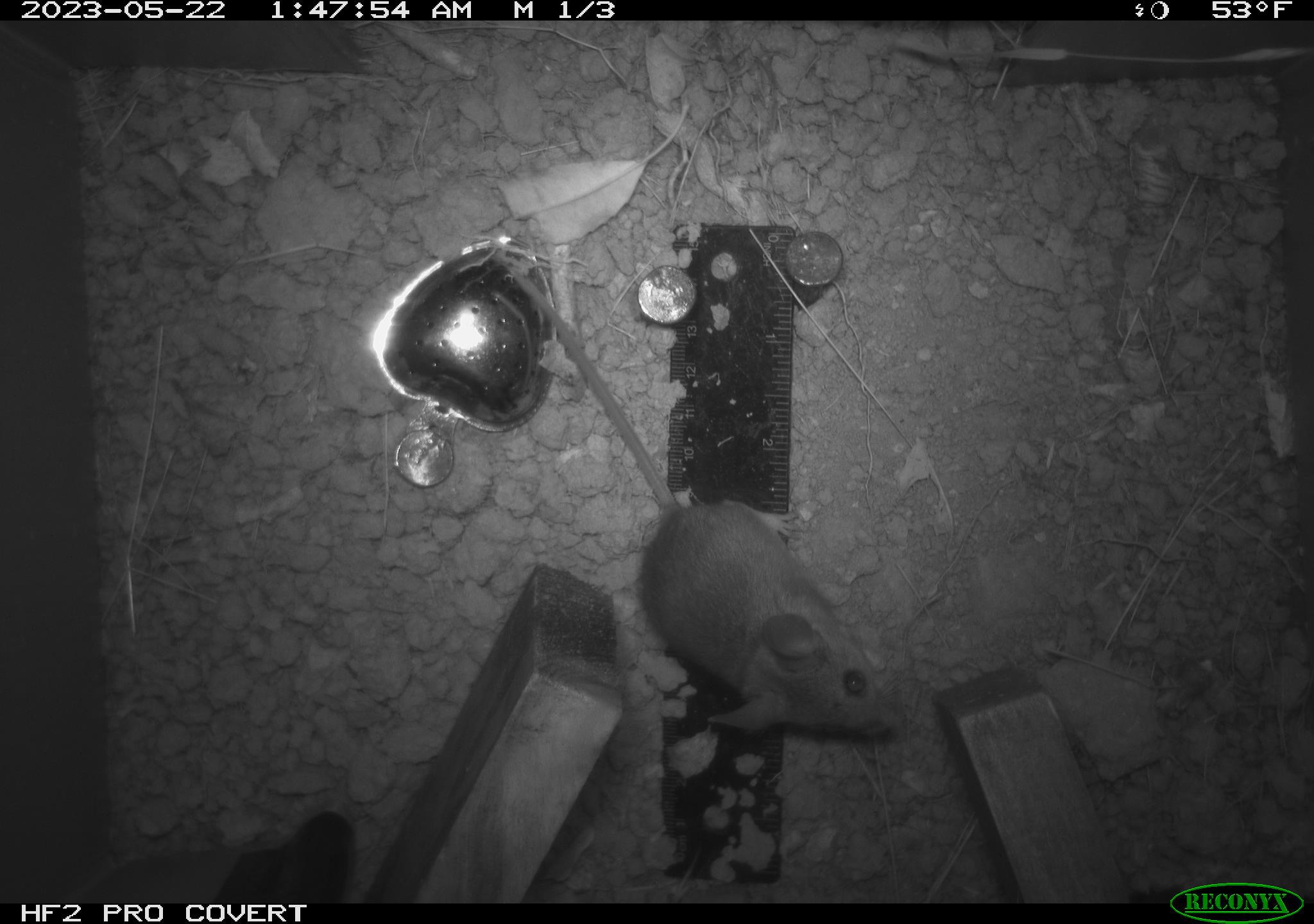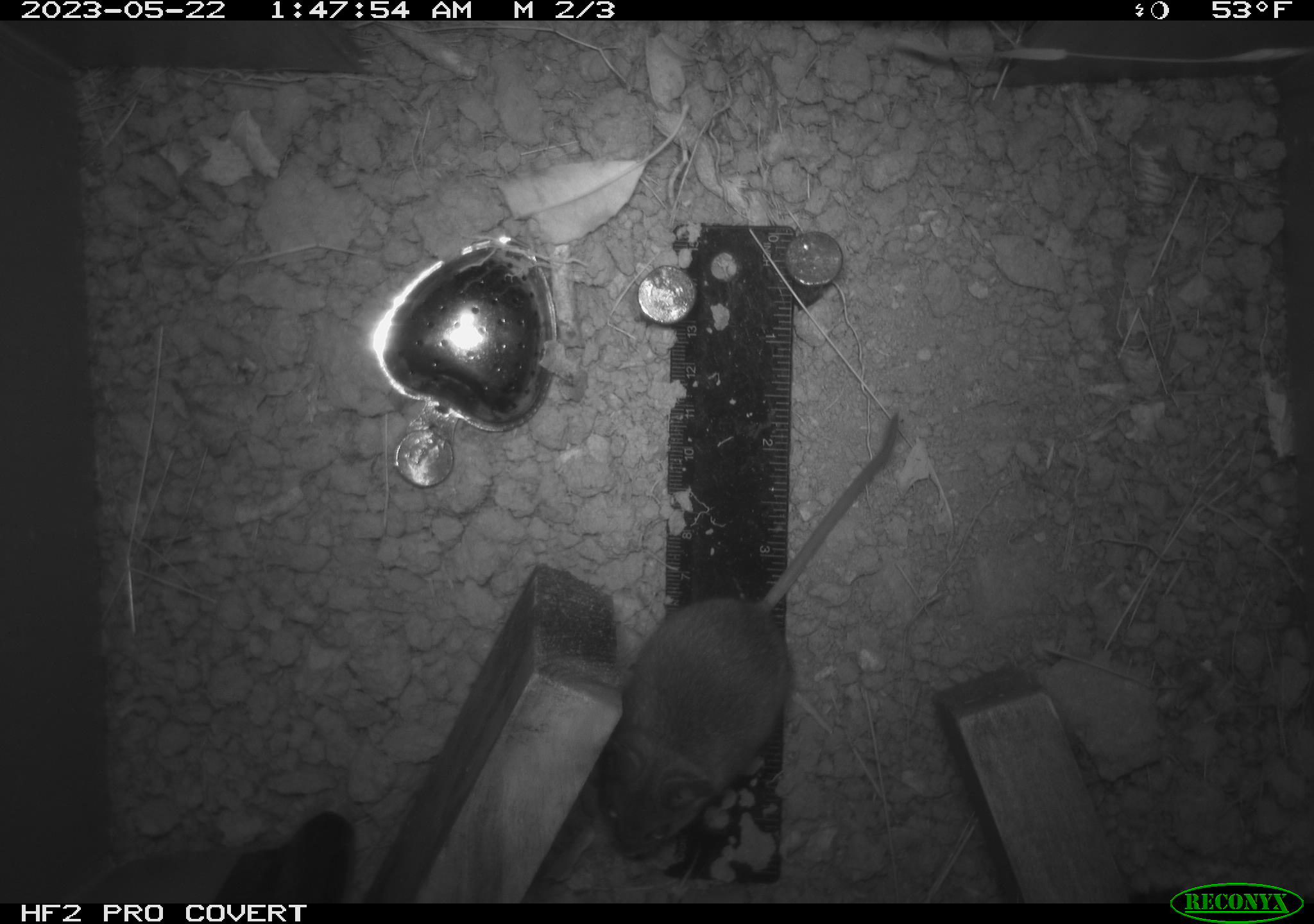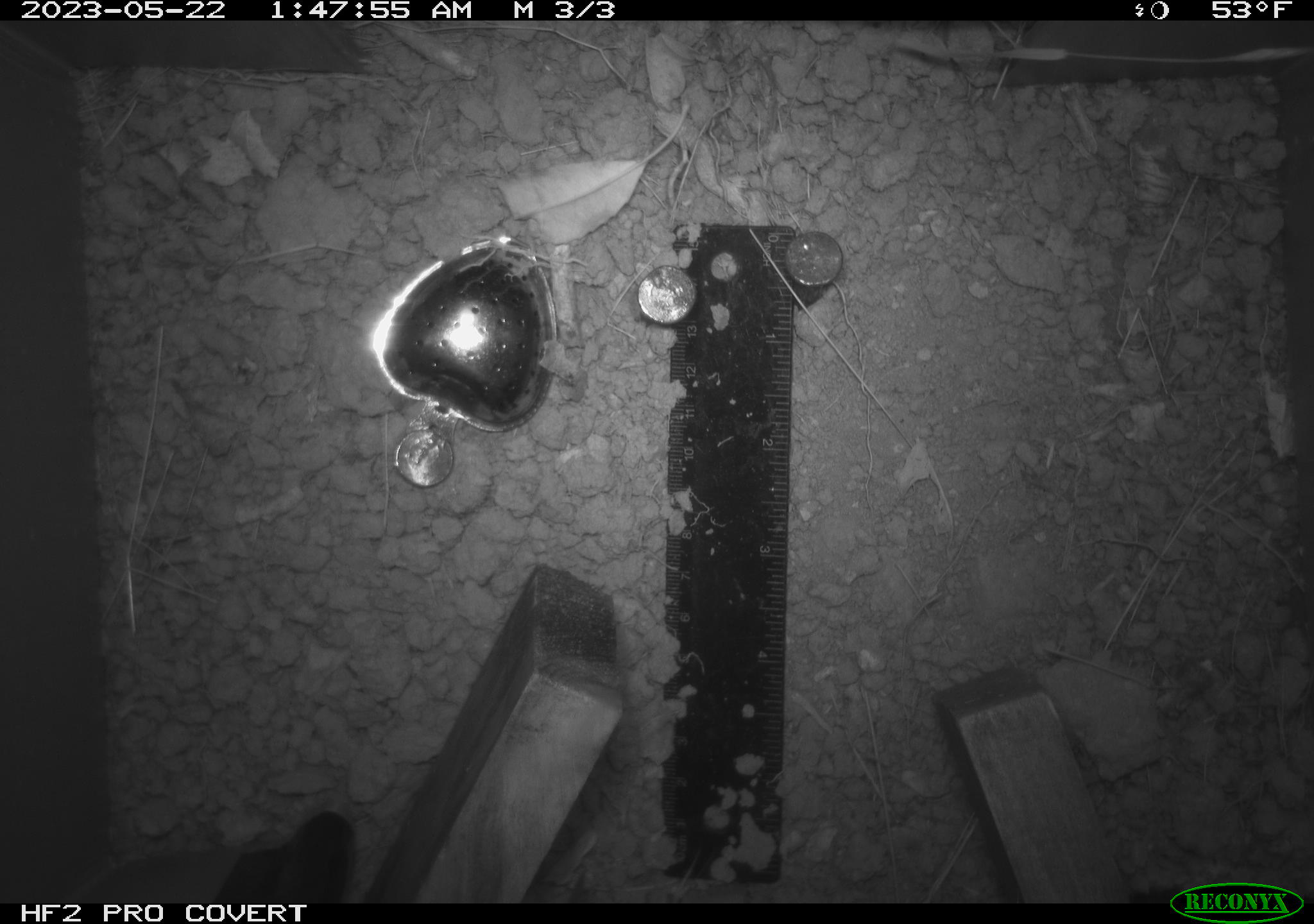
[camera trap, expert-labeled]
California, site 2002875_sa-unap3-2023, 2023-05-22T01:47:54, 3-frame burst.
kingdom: Animalia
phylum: Chordata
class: Mammalia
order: Rodentia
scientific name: Rodentia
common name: mouse species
Mouse species (Rodentia).